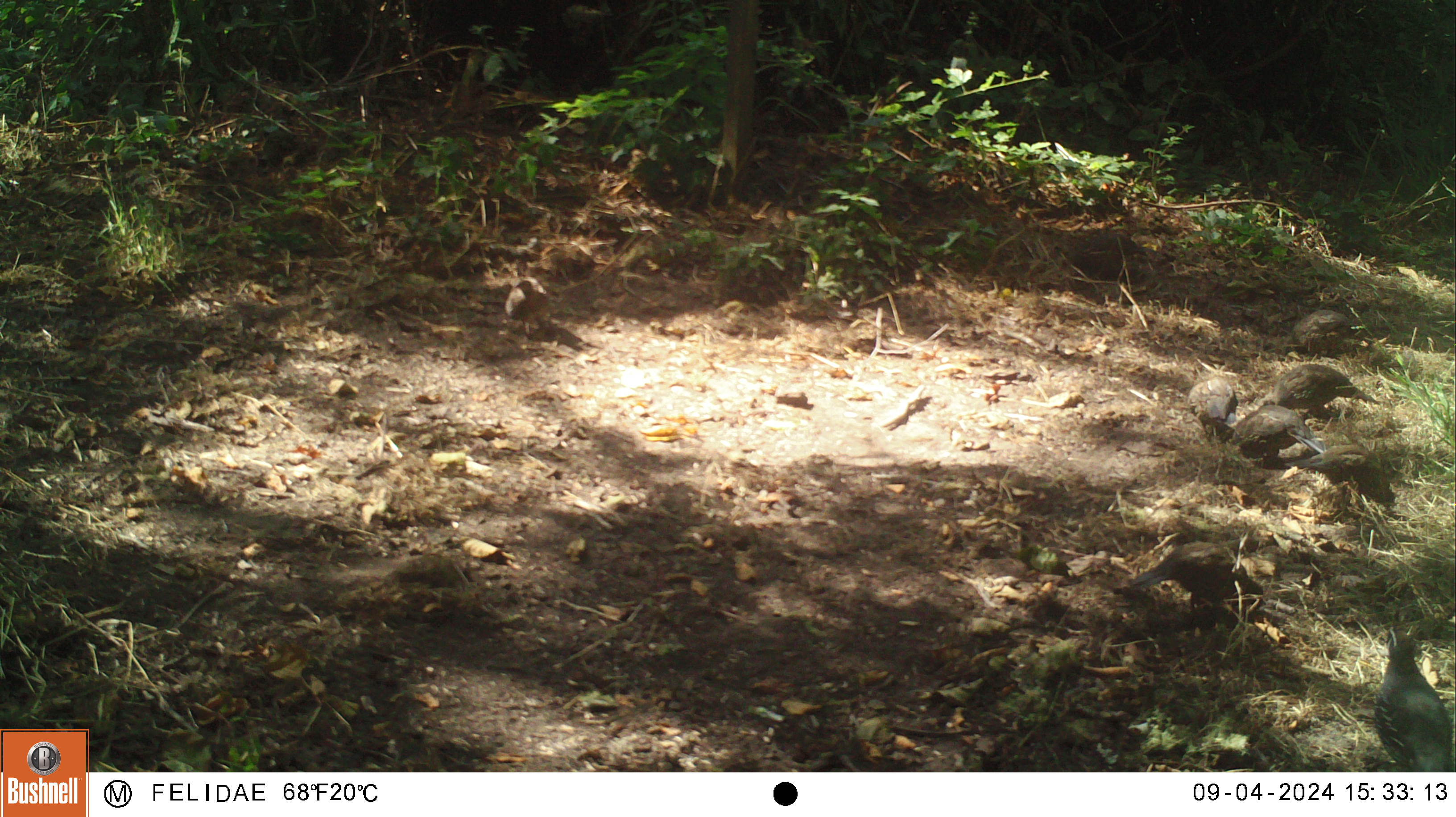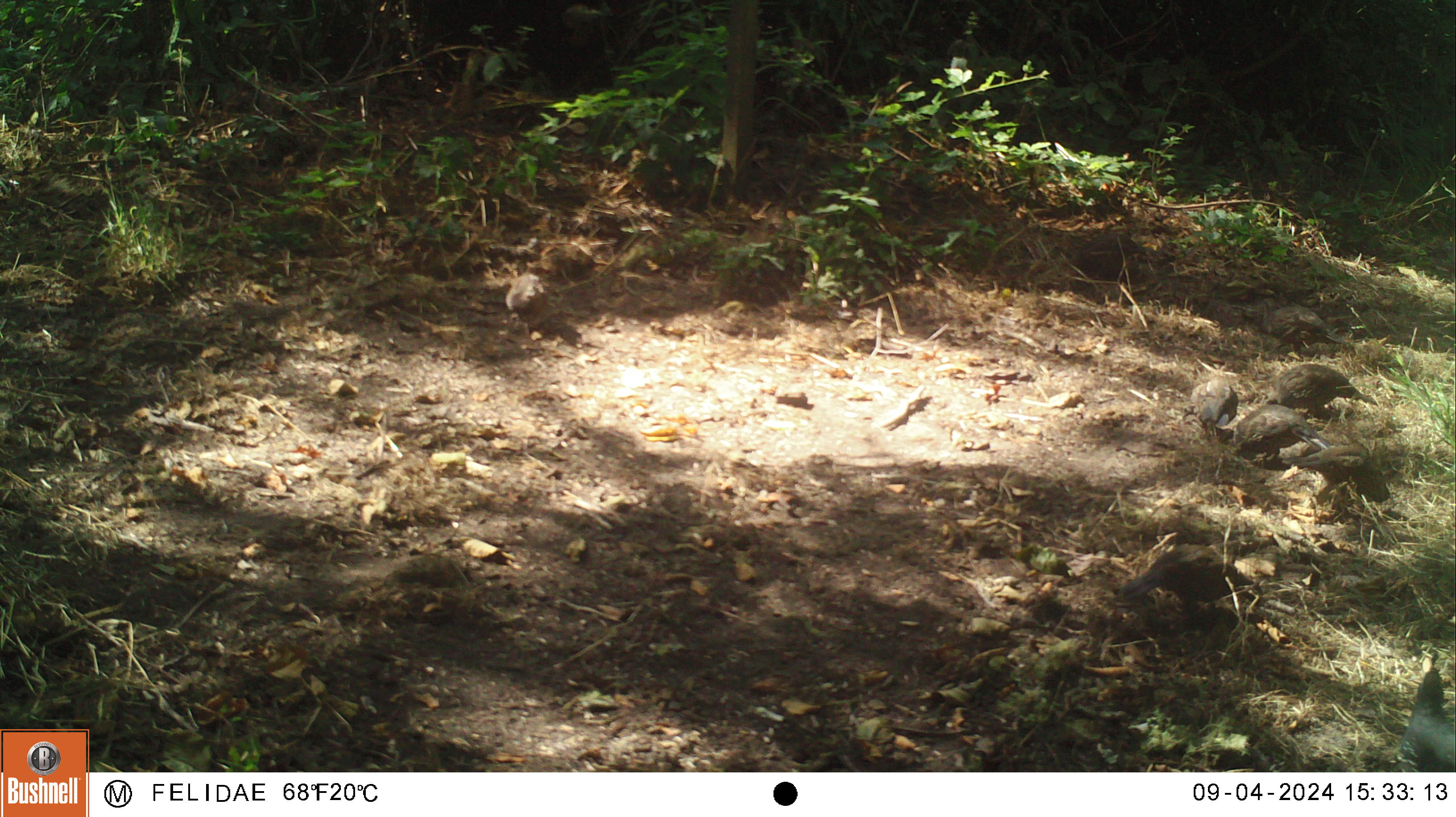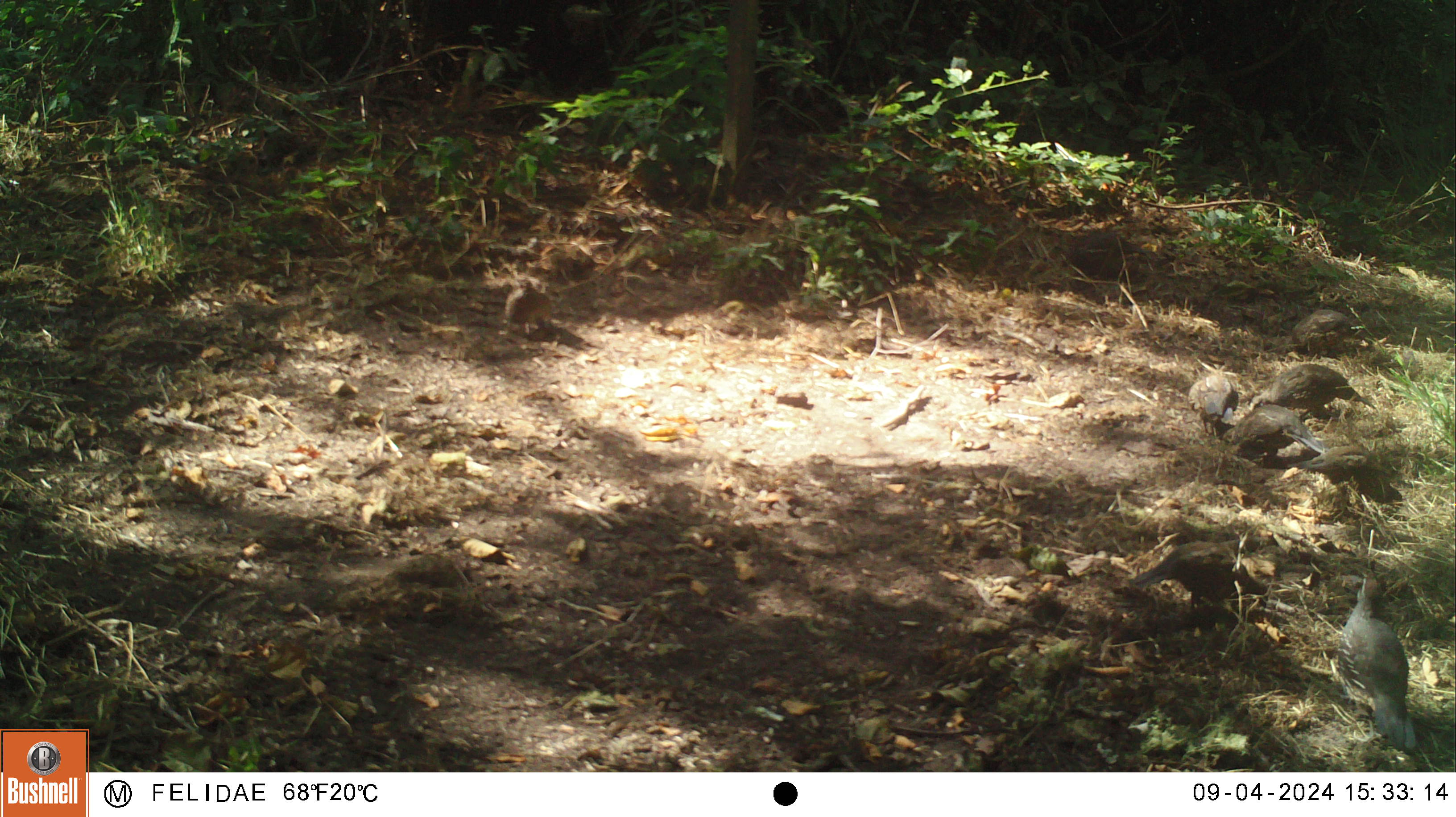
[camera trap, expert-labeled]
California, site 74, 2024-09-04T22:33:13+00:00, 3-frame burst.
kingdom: Animalia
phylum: Chordata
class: Aves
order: Galliformes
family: Odontophoridae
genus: Callipepla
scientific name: Callipepla californica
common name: california quail